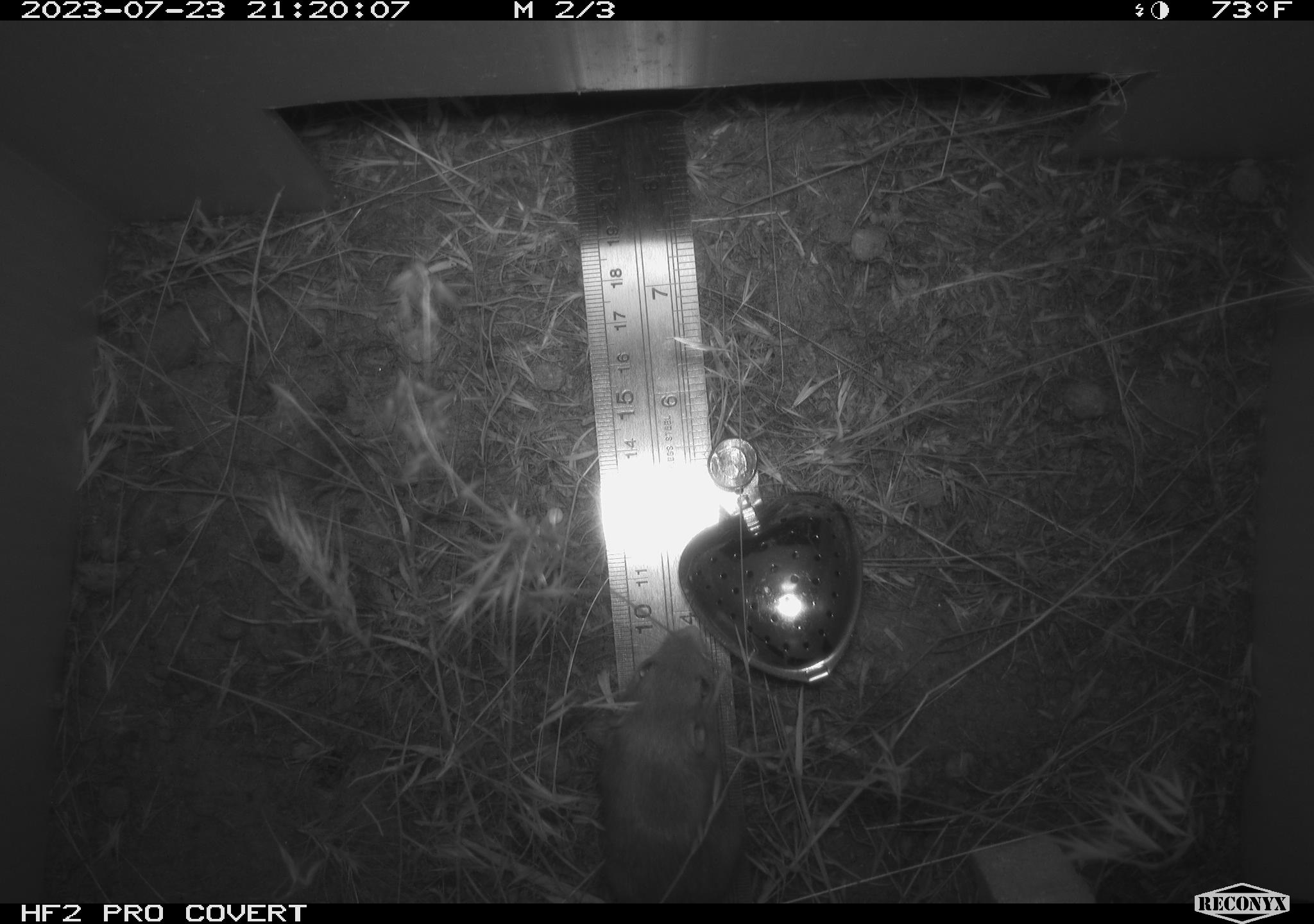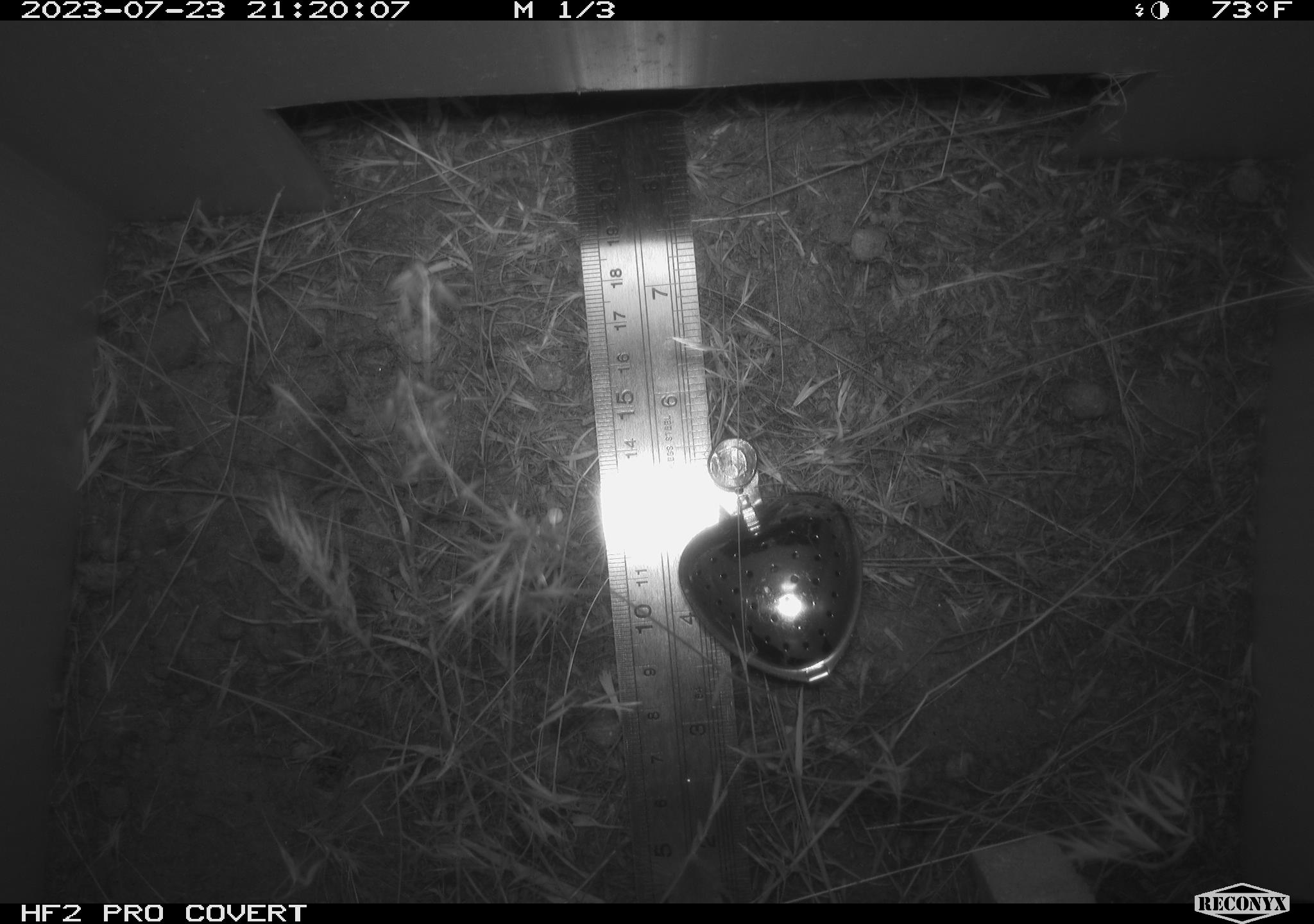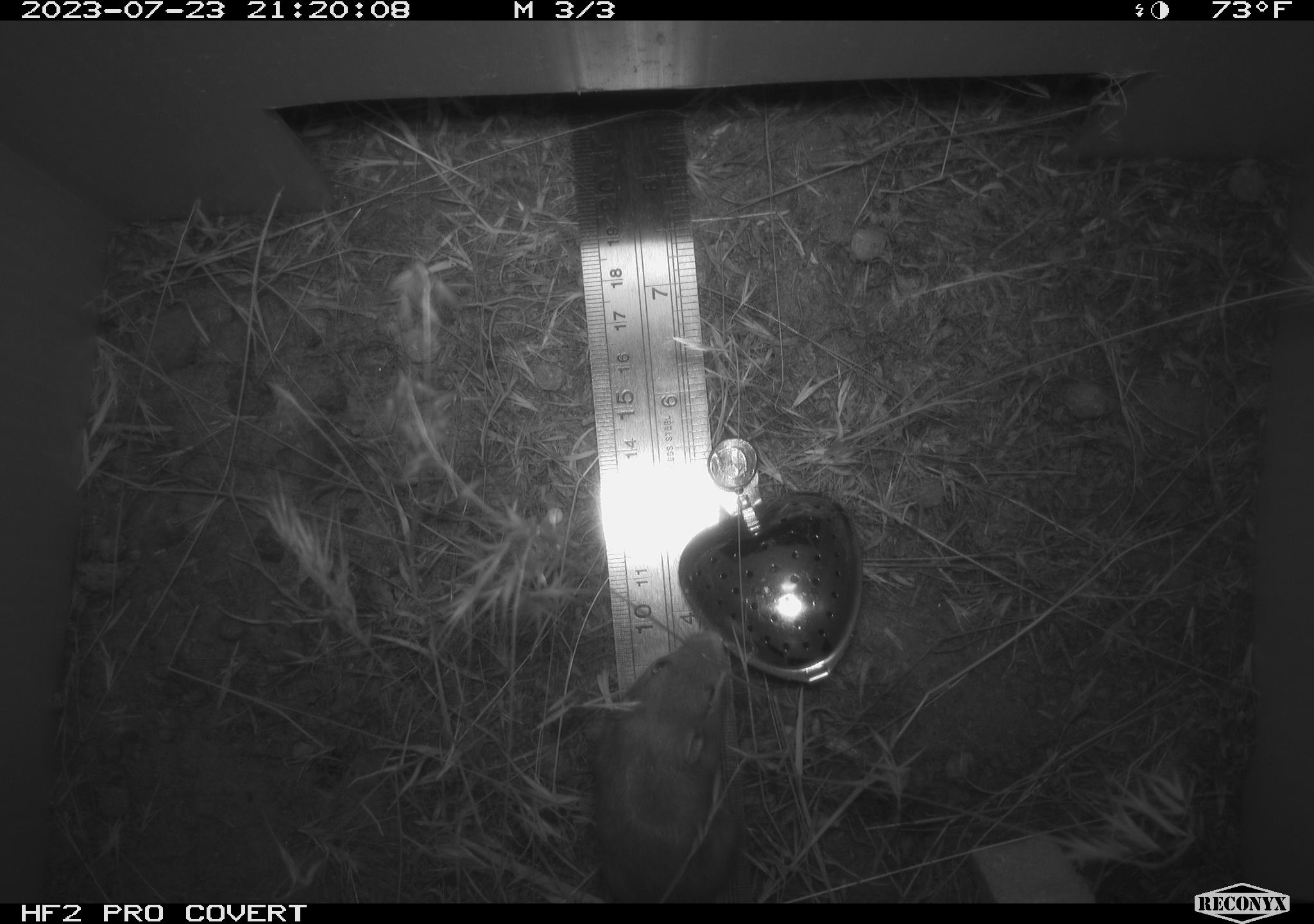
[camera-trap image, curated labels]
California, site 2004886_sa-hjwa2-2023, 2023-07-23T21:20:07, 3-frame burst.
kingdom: Animalia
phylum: Chordata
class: Mammalia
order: Rodentia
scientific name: Rodentia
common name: mouse species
Mouse species (Rodentia).